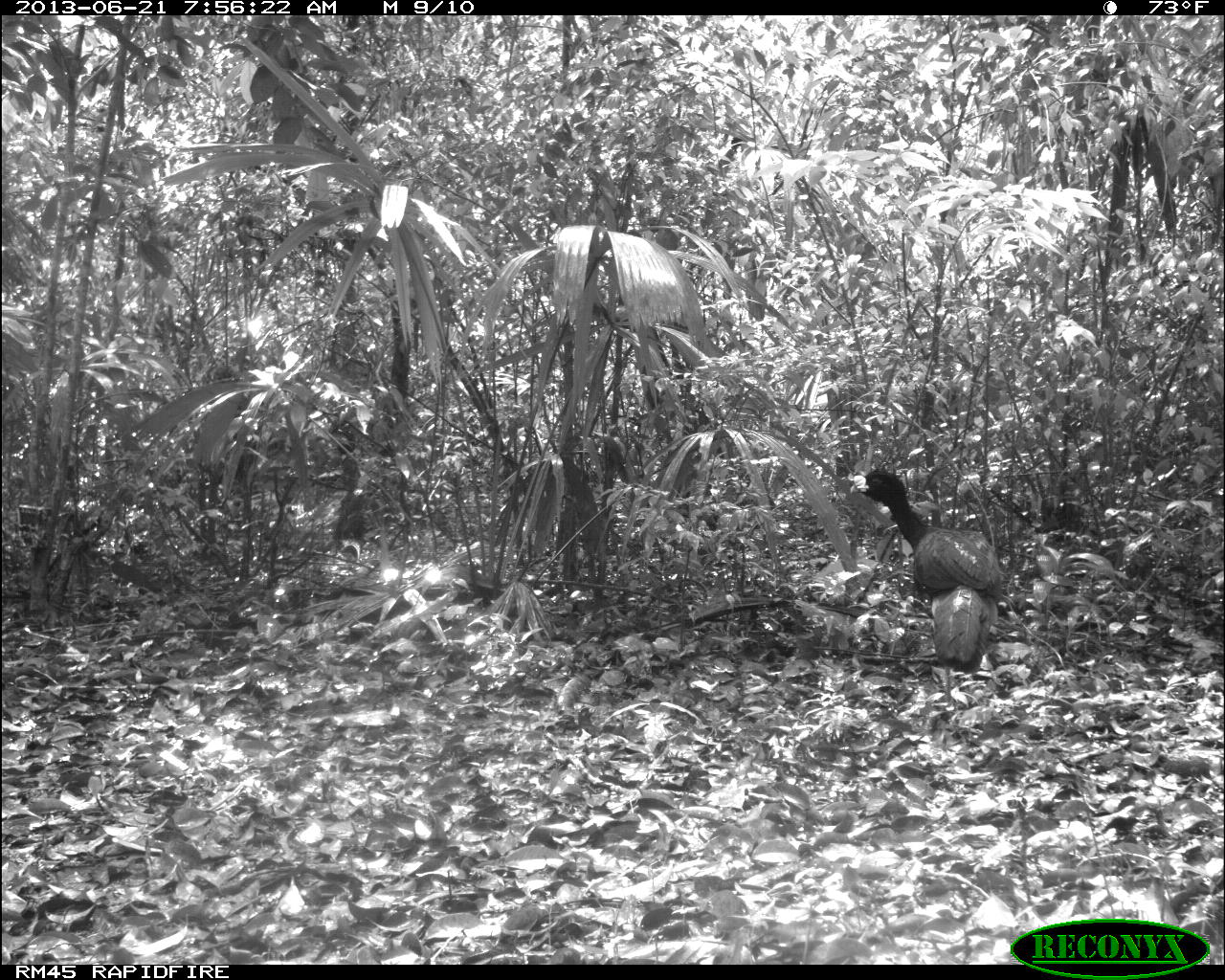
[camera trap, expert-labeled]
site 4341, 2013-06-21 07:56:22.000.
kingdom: Animalia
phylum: Chordata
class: Aves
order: Galliformes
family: Cracidae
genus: Crax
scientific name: Crax rubra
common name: great curassow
Crax rubra (great curassow), count 1, sex male.